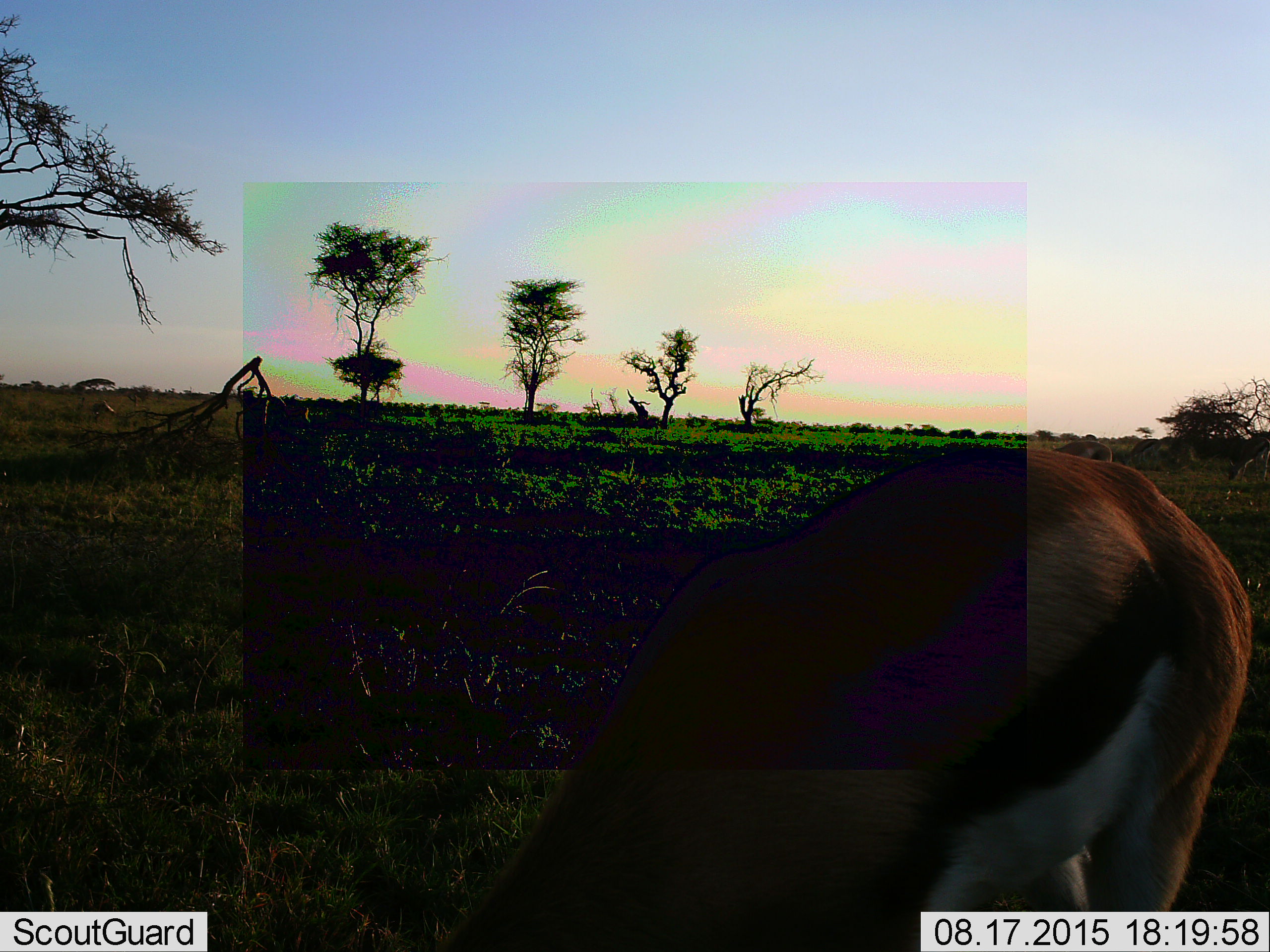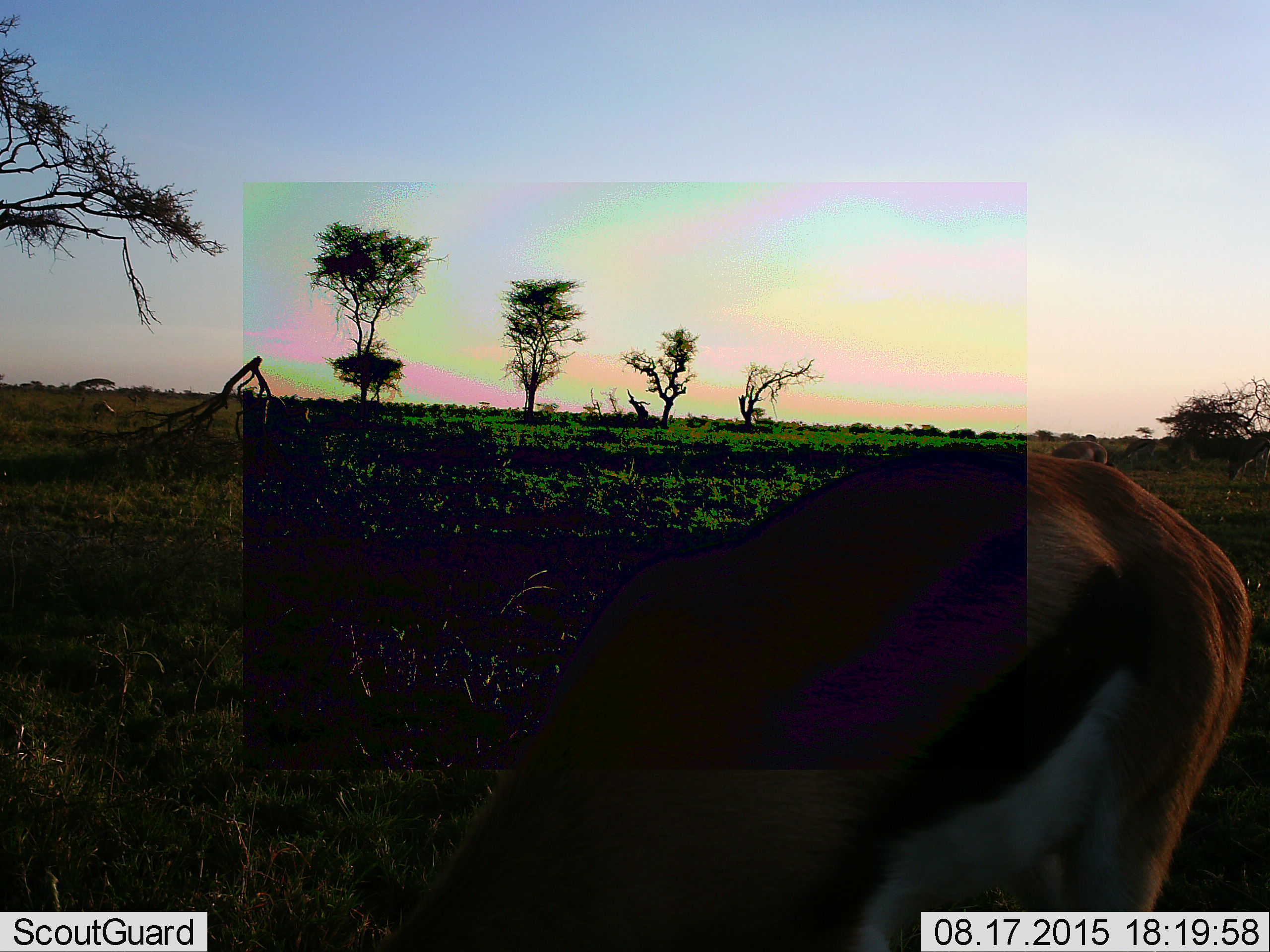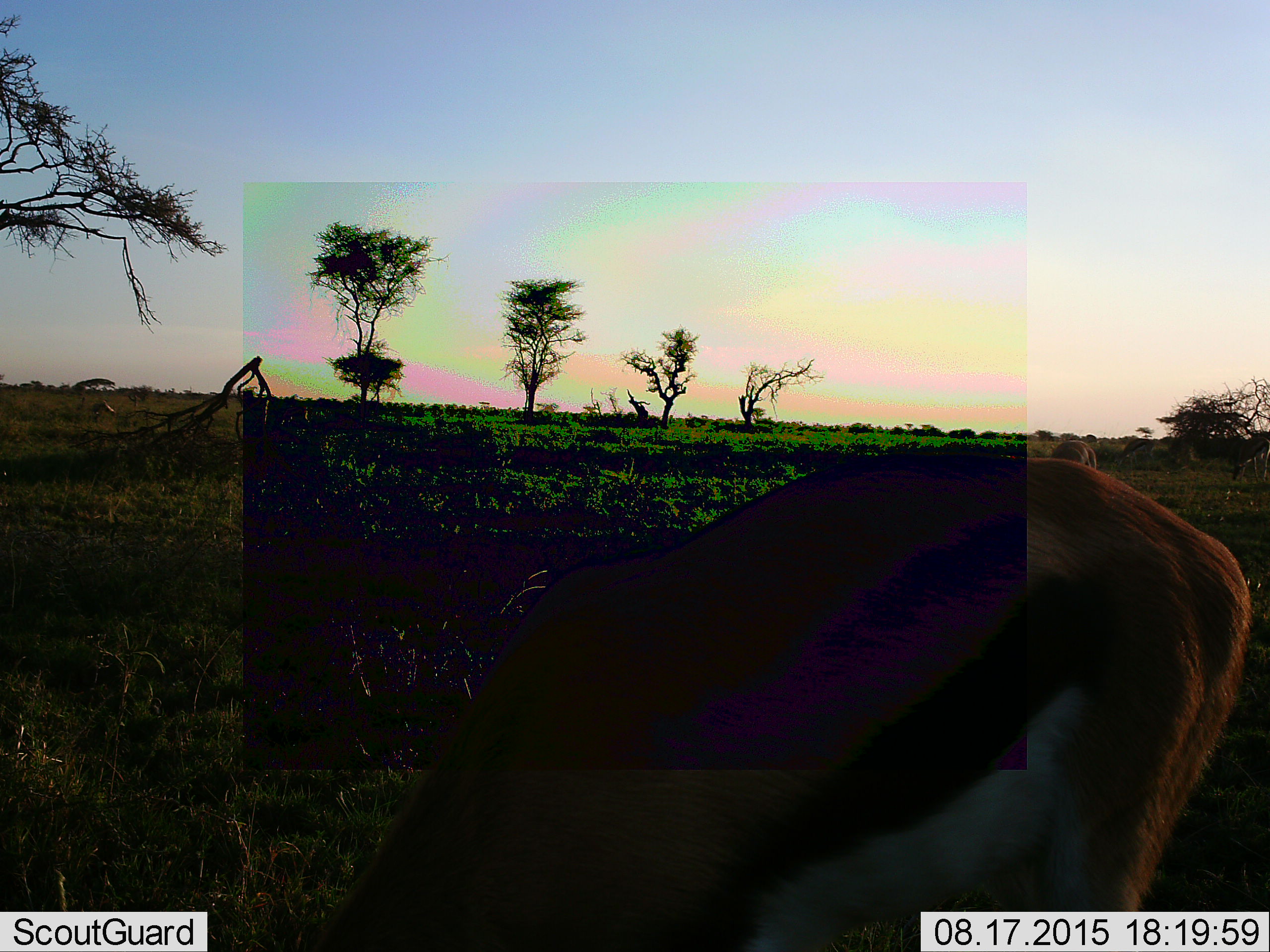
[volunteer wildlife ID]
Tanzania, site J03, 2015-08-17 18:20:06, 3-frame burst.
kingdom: Animalia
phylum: Chordata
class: Mammalia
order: Artiodactyla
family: Bovidae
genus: Eudorcas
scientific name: Eudorcas thomsonii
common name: thomson's gazelle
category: gazellethomsons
Gazellethomsons (thomson's gazelle) (Eudorcas thomsonii), count 1. Behavior (volunteer vote fractions): standing 25%, resting 0%, moving 25%, interacting 0%. Young present (vote fraction): 0%. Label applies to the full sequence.